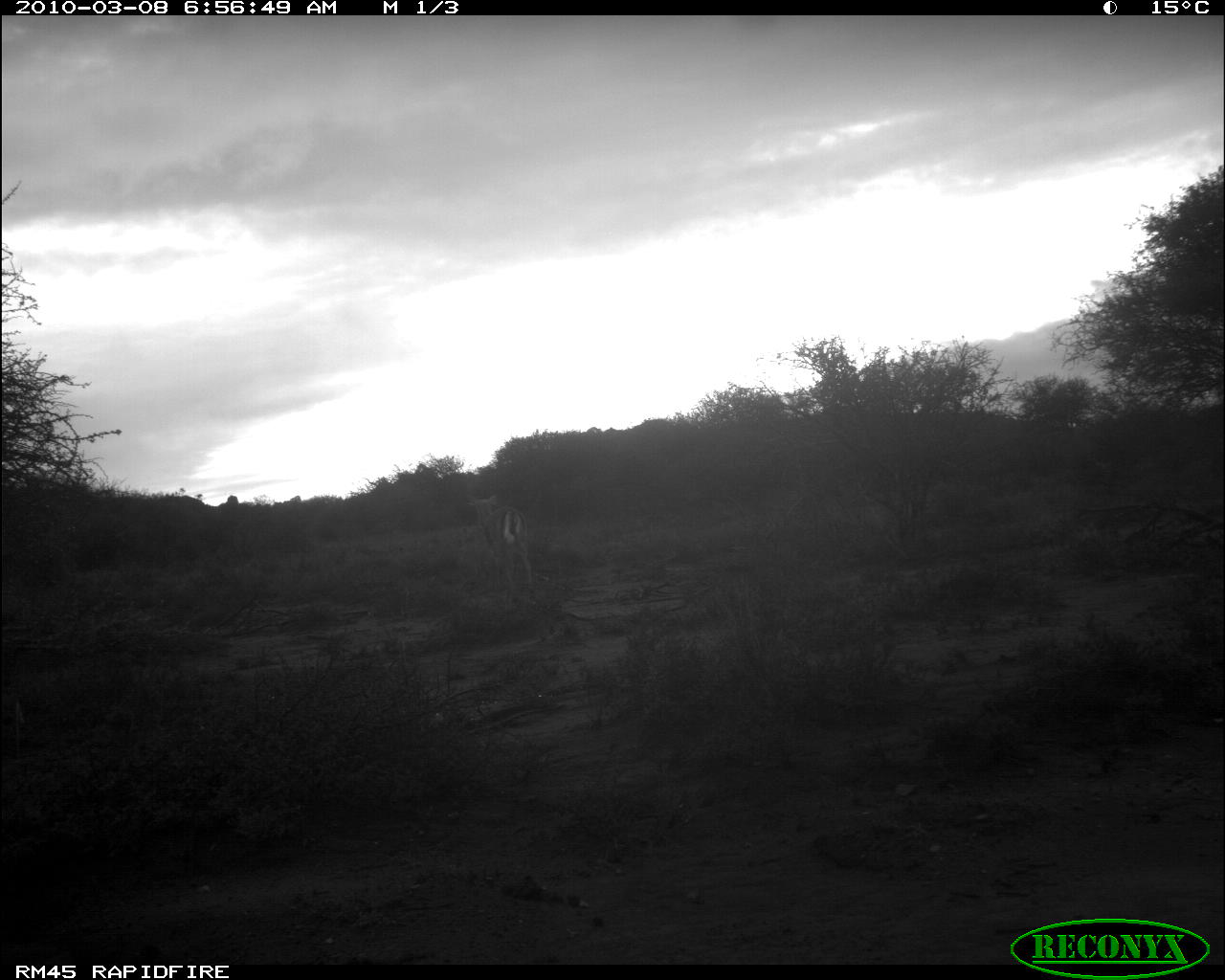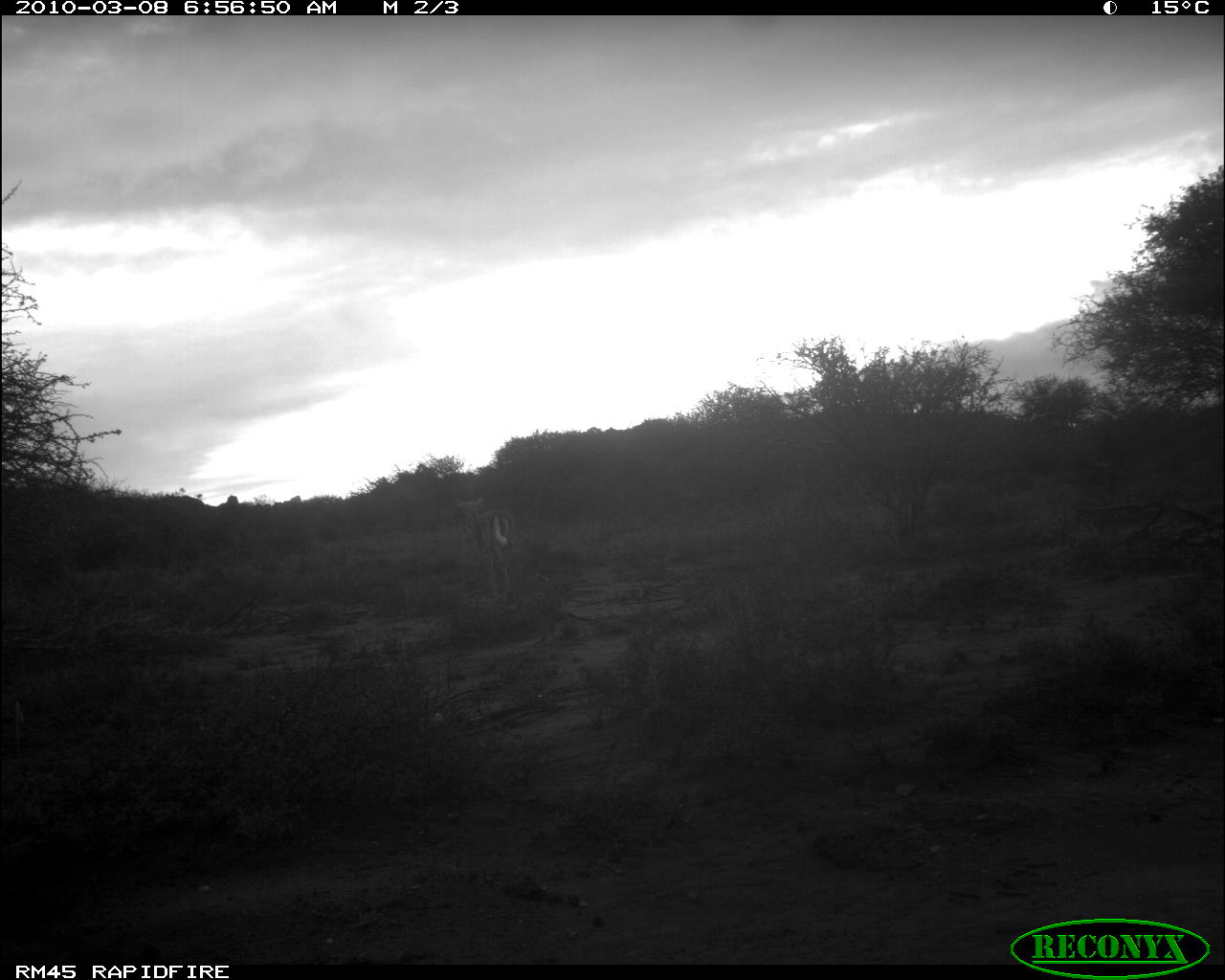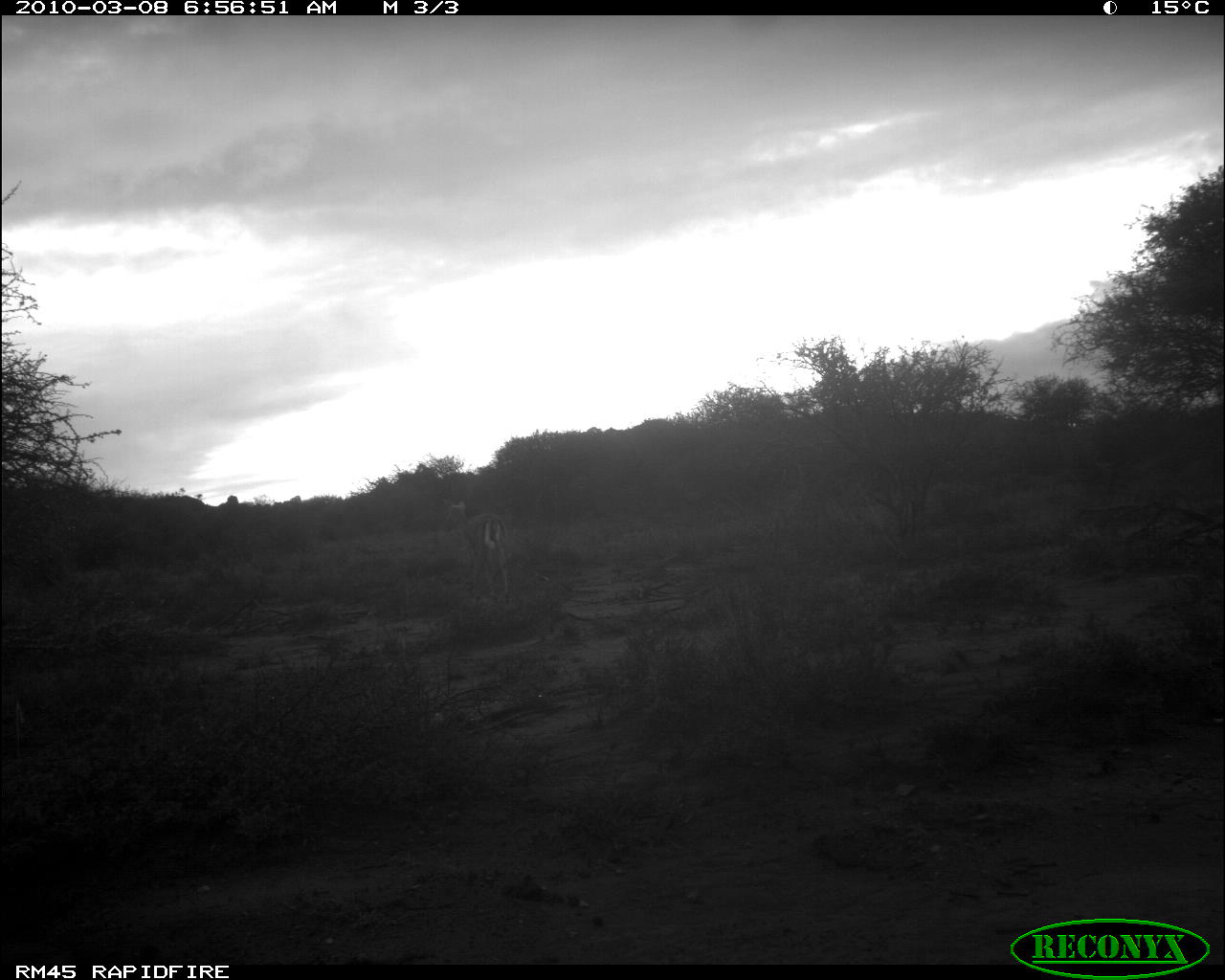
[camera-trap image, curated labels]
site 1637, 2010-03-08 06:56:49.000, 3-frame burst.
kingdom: Animalia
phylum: Chordata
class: Mammalia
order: Artiodactyla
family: Bovidae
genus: Aepyceros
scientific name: Aepyceros melampus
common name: impala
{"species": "Aepyceros melampus (impala)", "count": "1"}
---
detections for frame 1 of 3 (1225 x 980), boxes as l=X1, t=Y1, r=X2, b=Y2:
aepyceros melampus: l=465, t=491, r=539, b=610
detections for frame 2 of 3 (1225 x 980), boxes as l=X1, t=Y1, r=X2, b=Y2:
aepyceros melampus: l=450, t=493, r=519, b=607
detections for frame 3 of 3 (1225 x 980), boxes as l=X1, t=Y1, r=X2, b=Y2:
aepyceros melampus: l=441, t=497, r=511, b=606